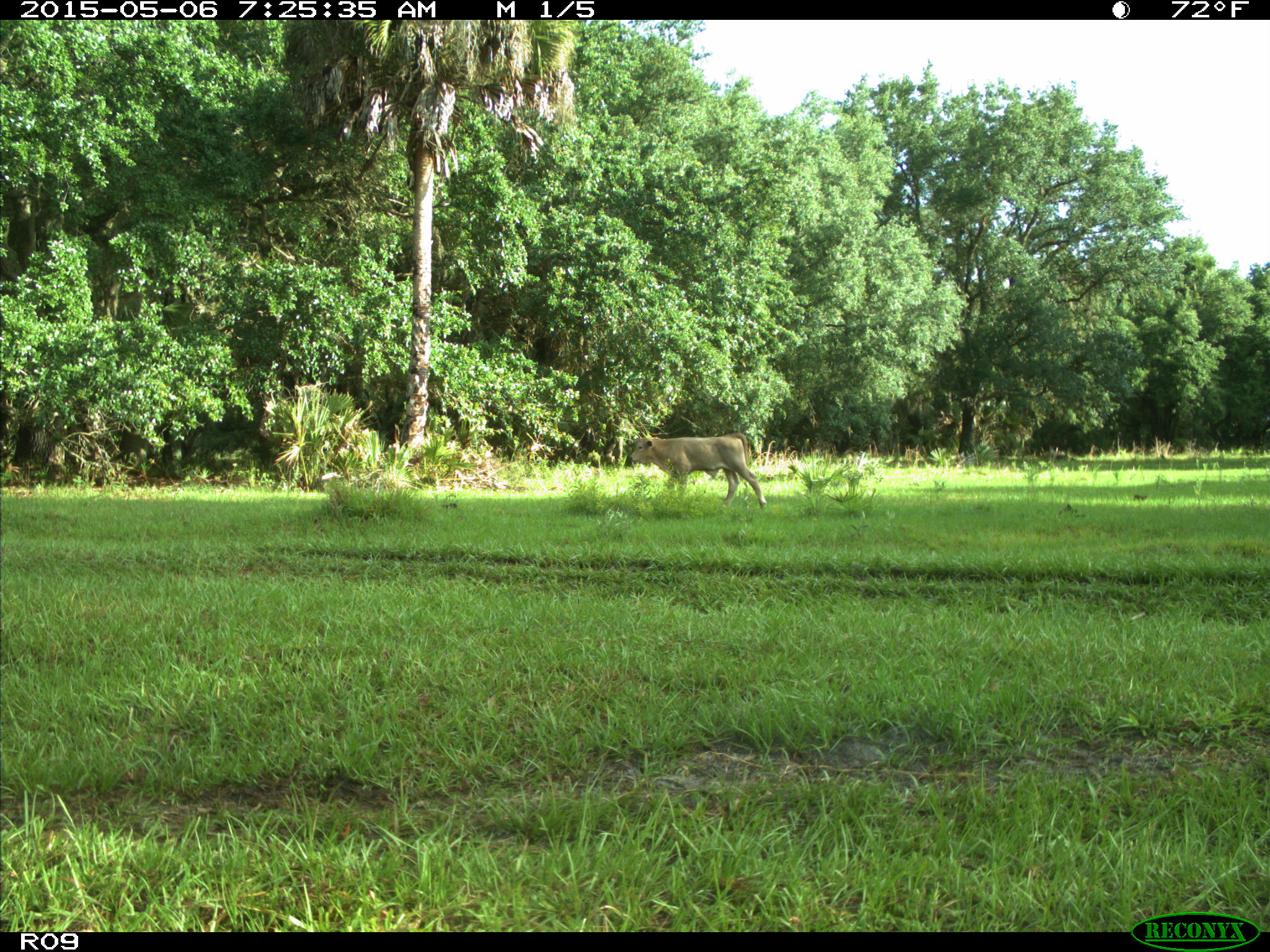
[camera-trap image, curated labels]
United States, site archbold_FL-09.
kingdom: Animalia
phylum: Chordata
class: Mammalia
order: Artiodactyla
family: Bovidae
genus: Bos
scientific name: Bos taurus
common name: domestic cow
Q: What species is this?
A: Bos taurus (domestic cow).